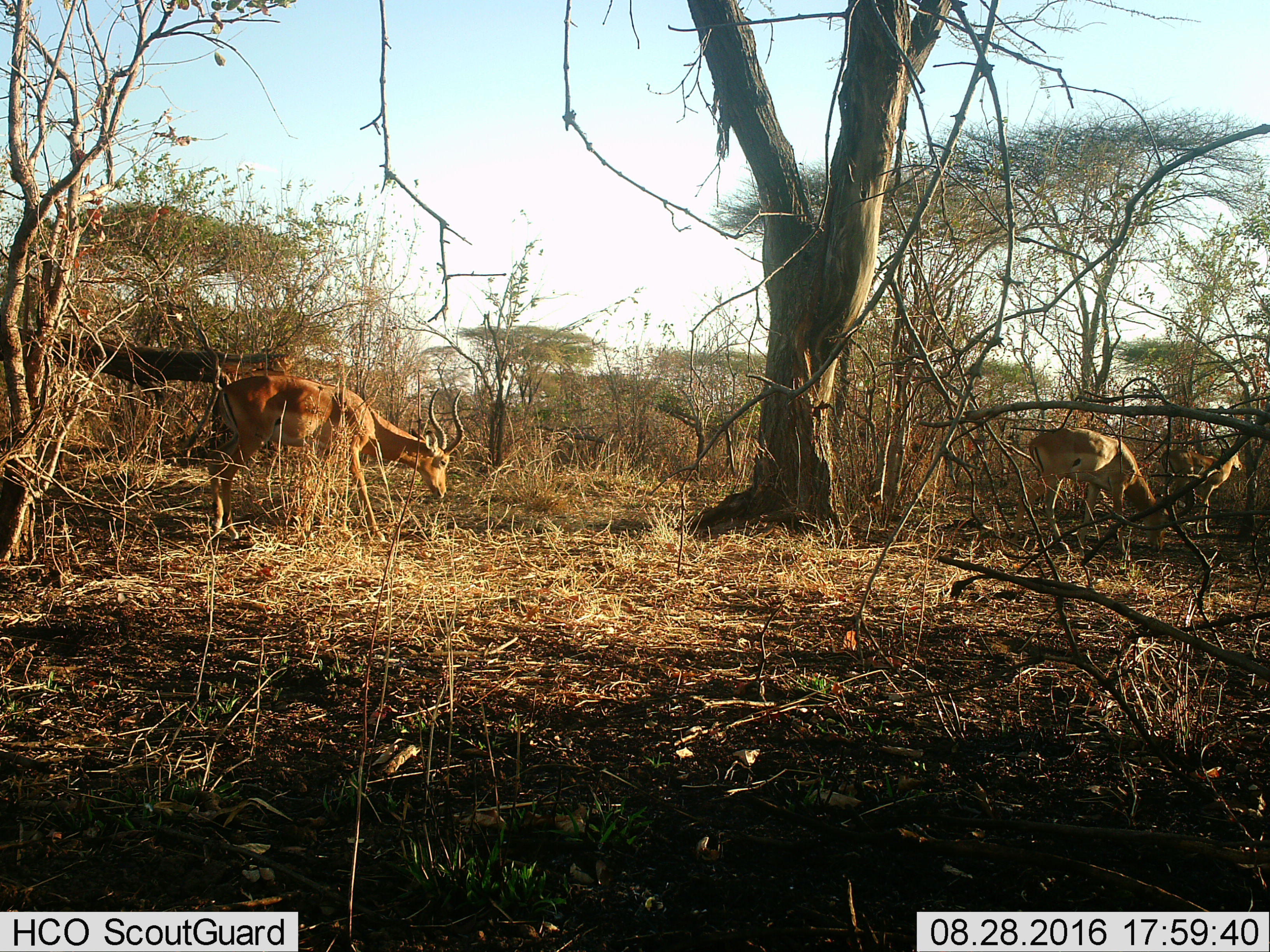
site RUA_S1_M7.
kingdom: Animalia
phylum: Chordata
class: Mammalia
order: Artiodactyla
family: Bovidae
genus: Aepyceros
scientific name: Aepyceros melampus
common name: impala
Impala (Aepyceros melampus), count 3. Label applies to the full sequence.